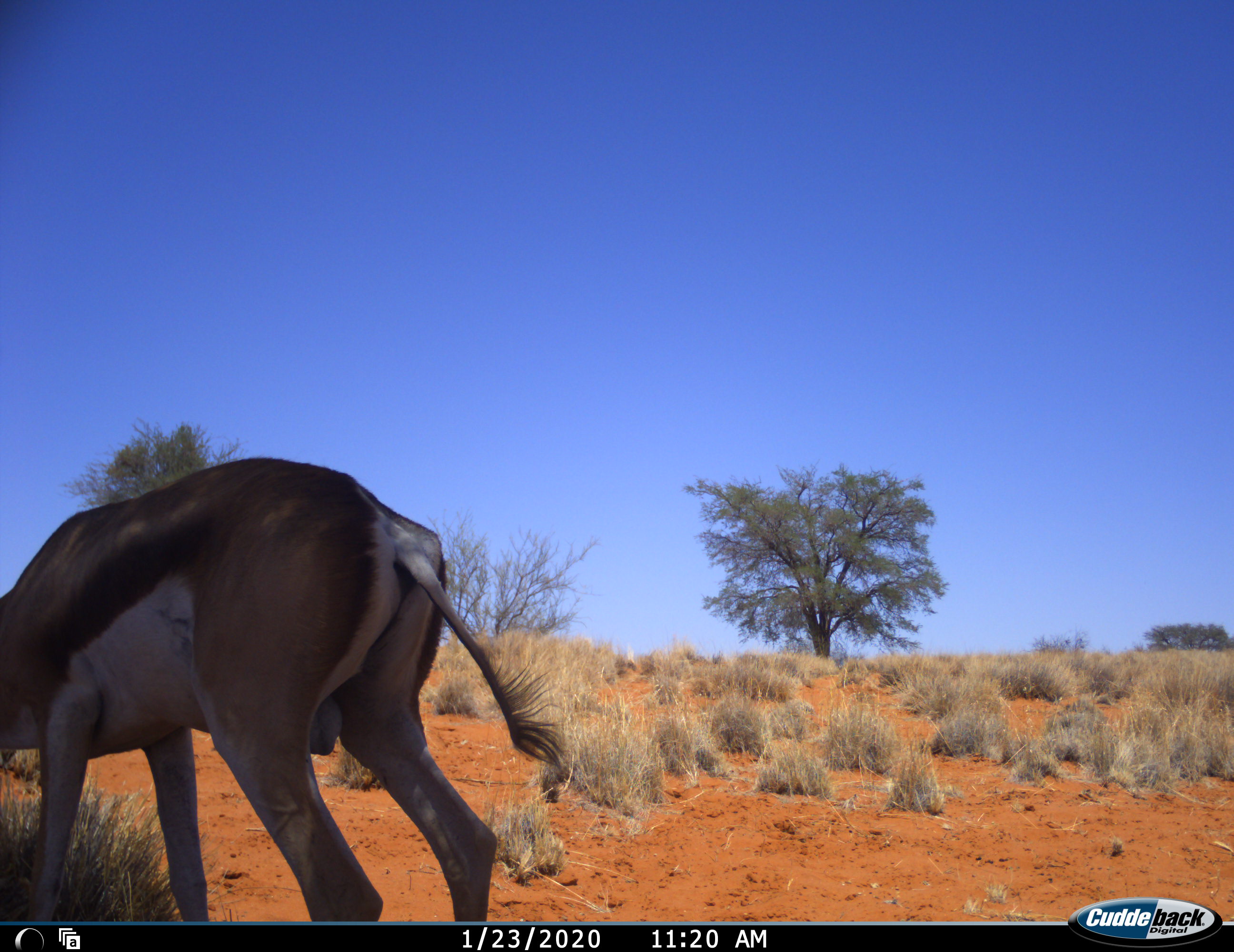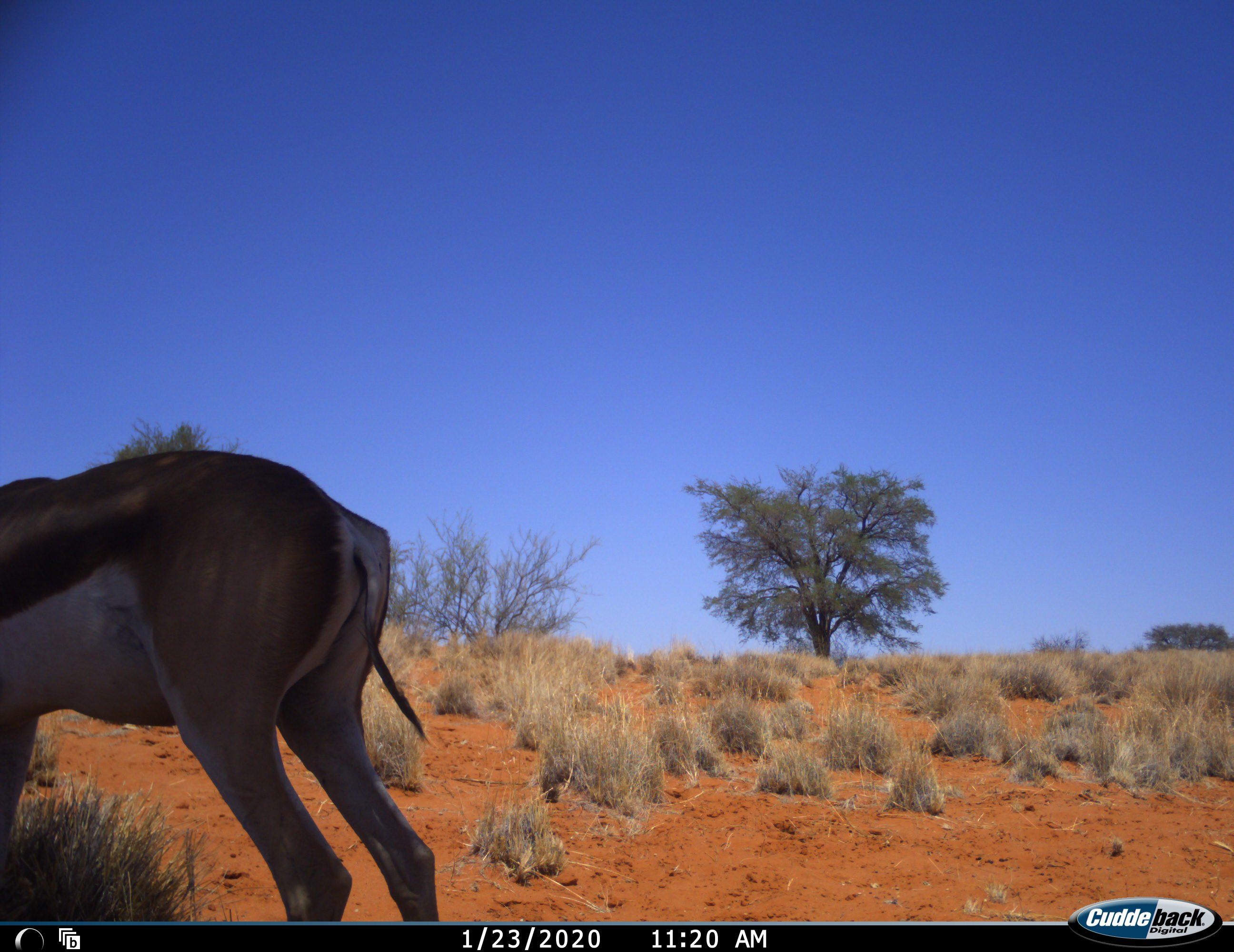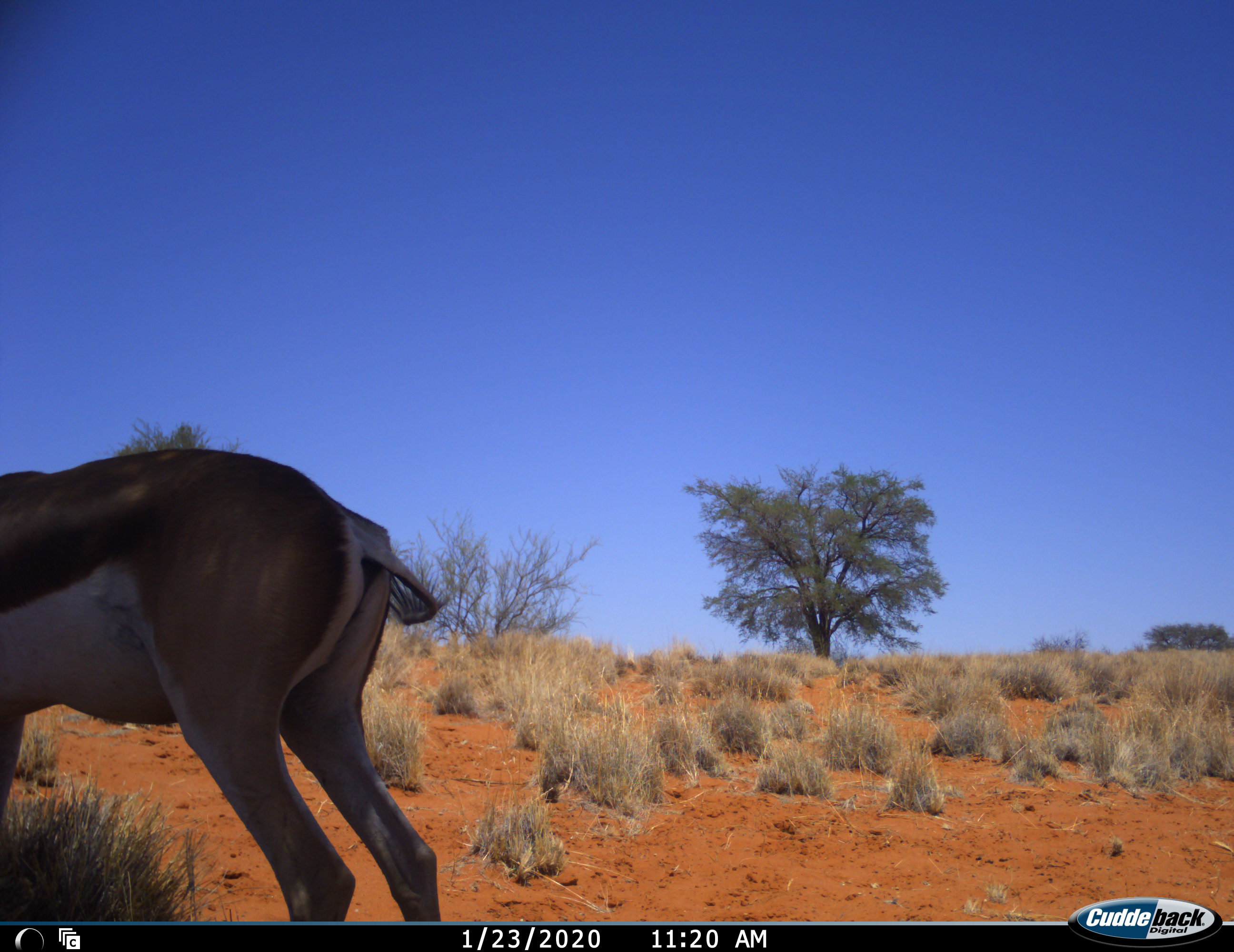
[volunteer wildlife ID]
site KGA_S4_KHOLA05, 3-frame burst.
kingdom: Animalia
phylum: Chordata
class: Mammalia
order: Artiodactyla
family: Bovidae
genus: Antidorcas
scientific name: Antidorcas marsupialis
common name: springbok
Springbok (Antidorcas marsupialis), count 1. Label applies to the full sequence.